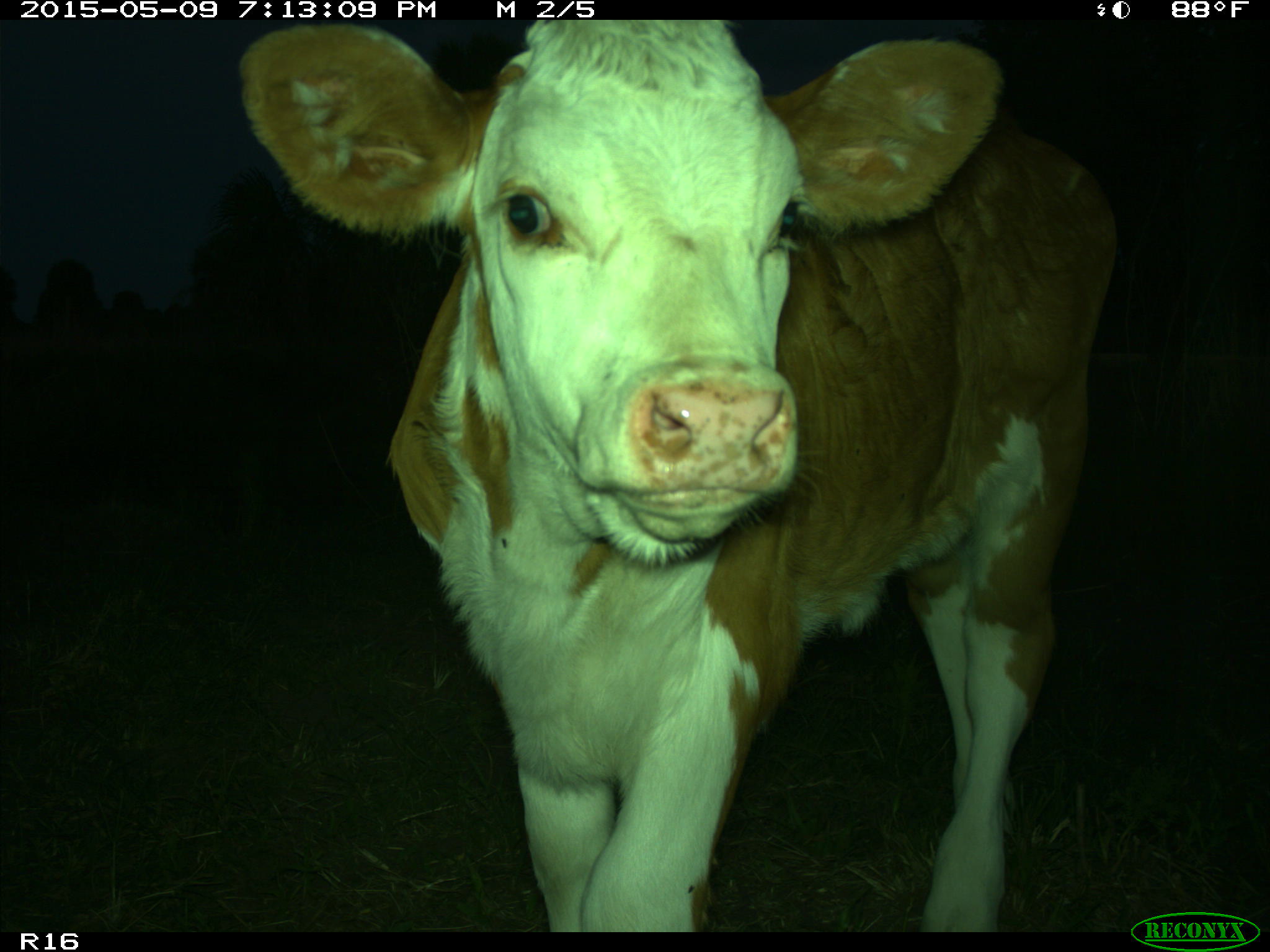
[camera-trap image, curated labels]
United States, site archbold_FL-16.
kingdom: Animalia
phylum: Chordata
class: Mammalia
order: Artiodactyla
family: Bovidae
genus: Bos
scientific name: Bos taurus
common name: domestic cow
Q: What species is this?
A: Bos taurus (domestic cow).